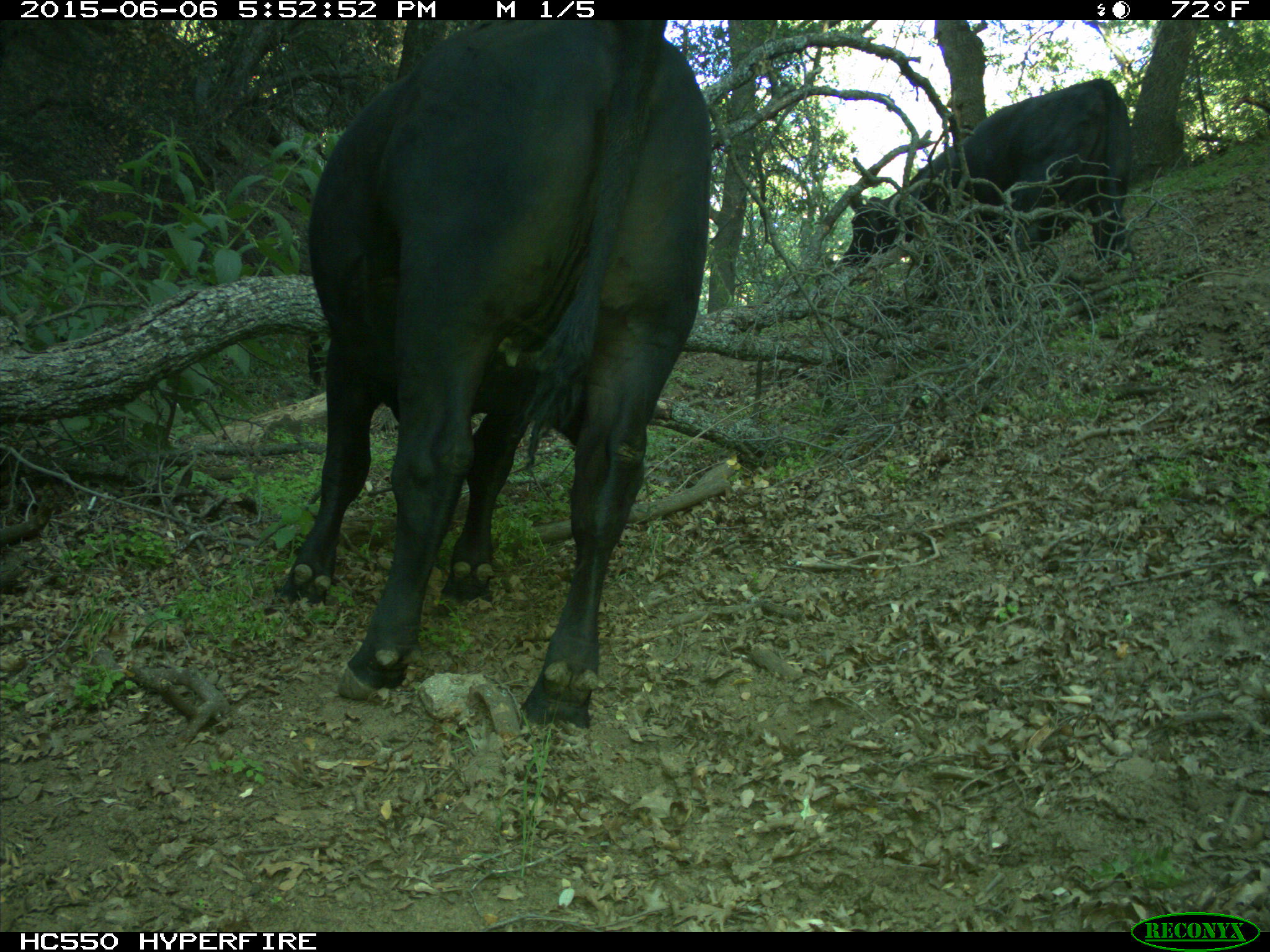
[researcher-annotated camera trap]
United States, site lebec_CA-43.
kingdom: Animalia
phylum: Chordata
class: Mammalia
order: Artiodactyla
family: Bovidae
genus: Bos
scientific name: Bos taurus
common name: domestic cow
Bos taurus (domestic cow).